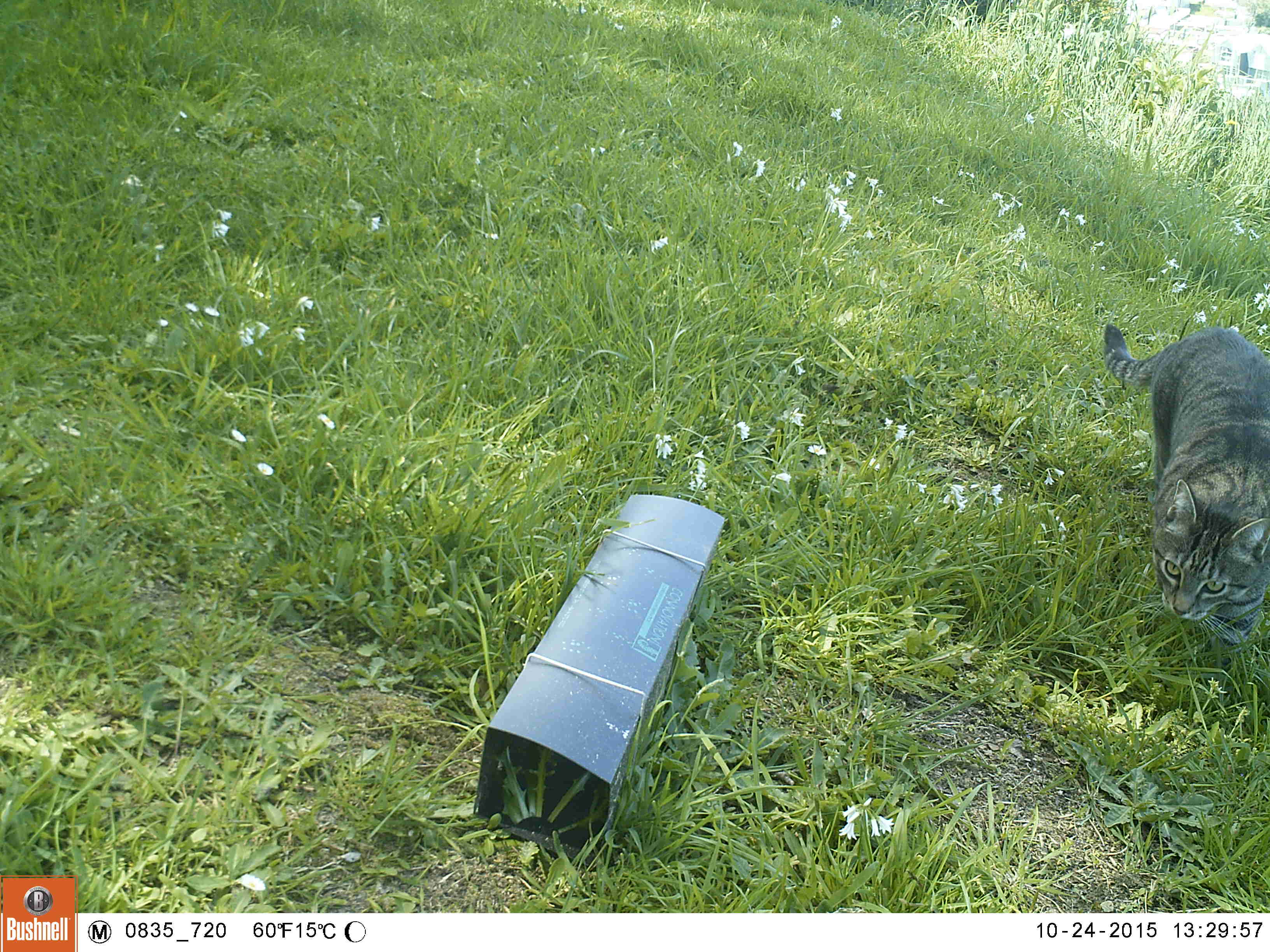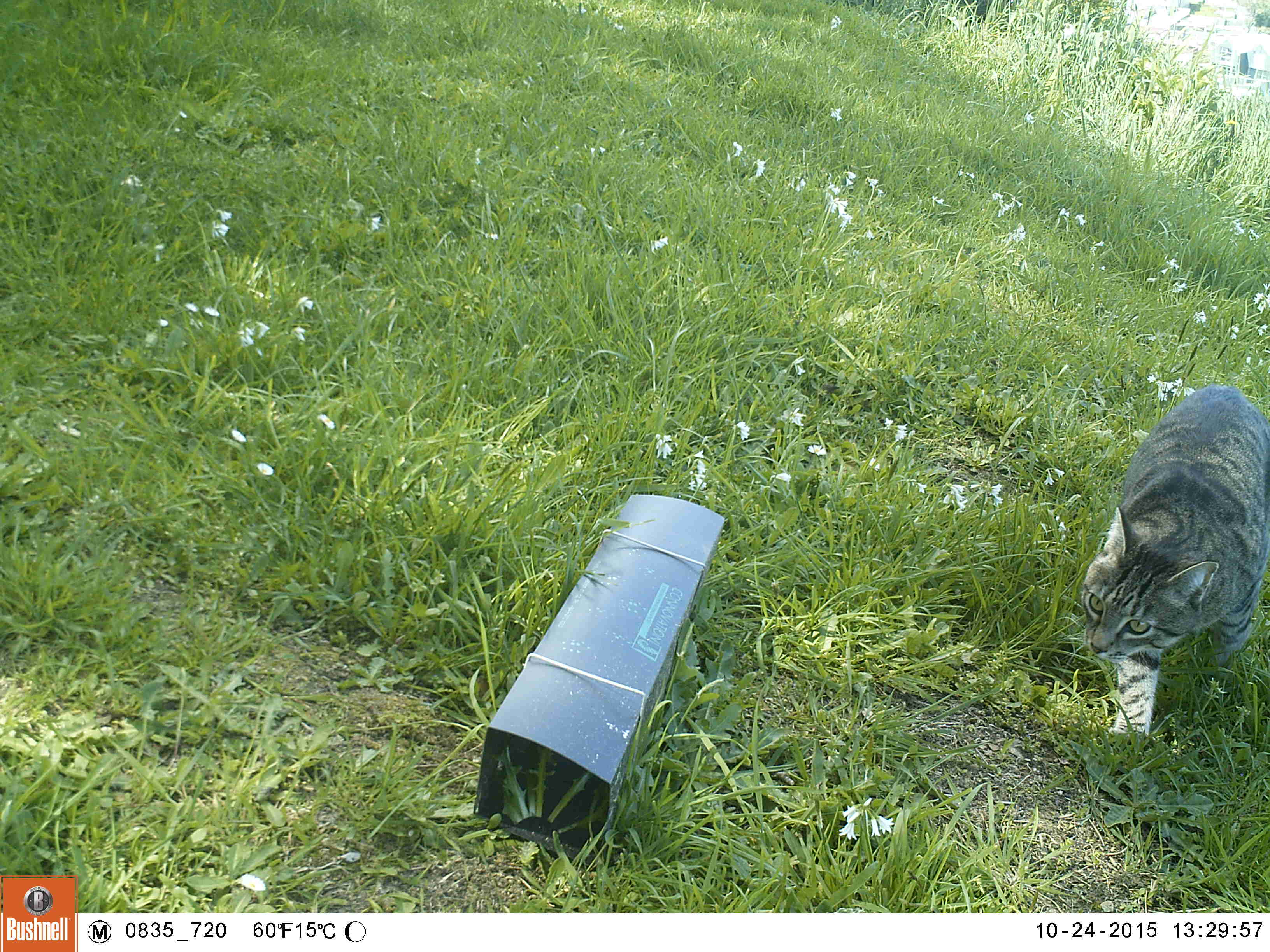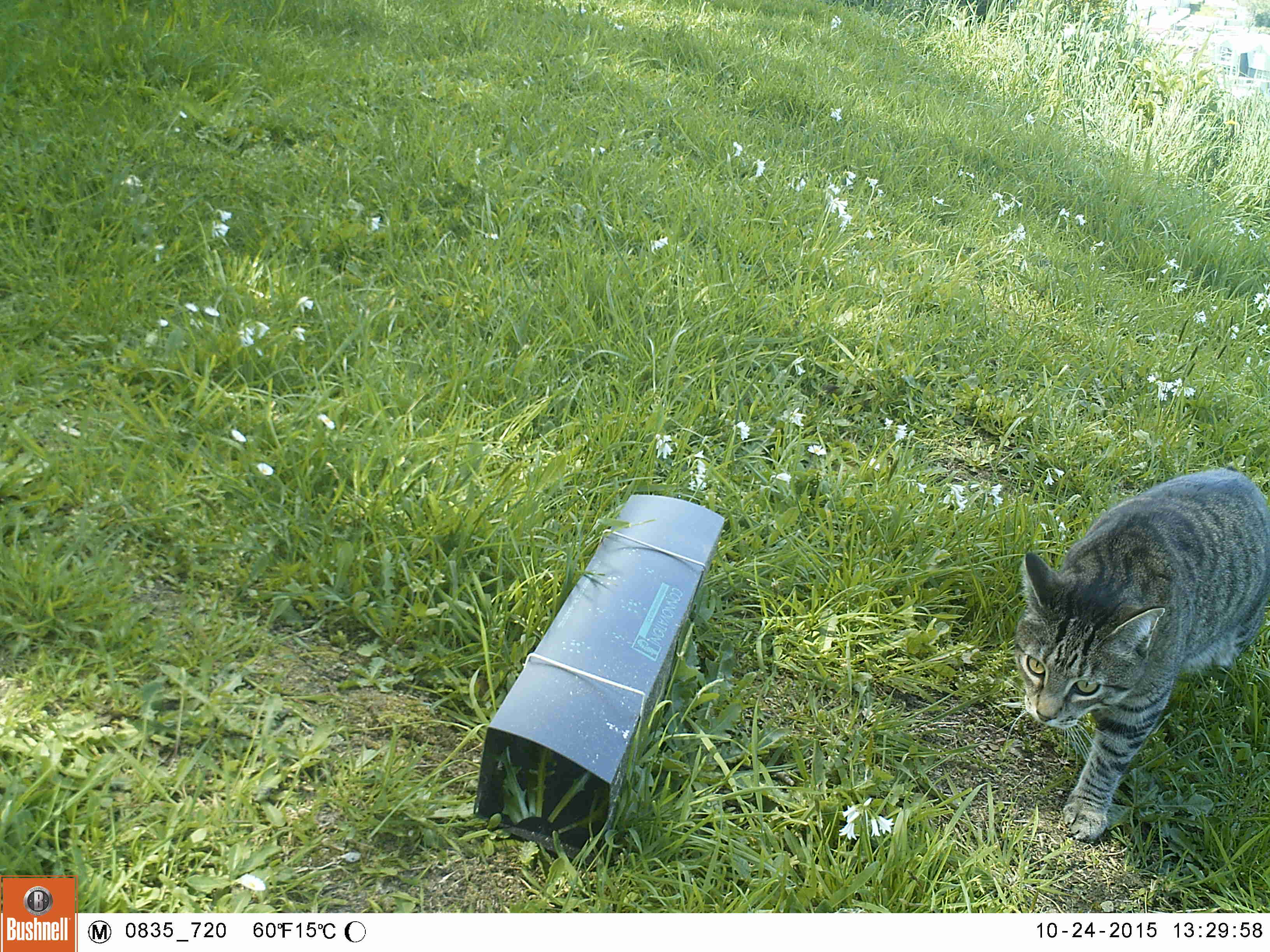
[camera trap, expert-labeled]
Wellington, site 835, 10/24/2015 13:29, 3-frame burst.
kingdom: Animalia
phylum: Chordata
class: Mammalia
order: Carnivora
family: Felidae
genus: Felis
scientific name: Felis catus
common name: cat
Cat (Felis catus).